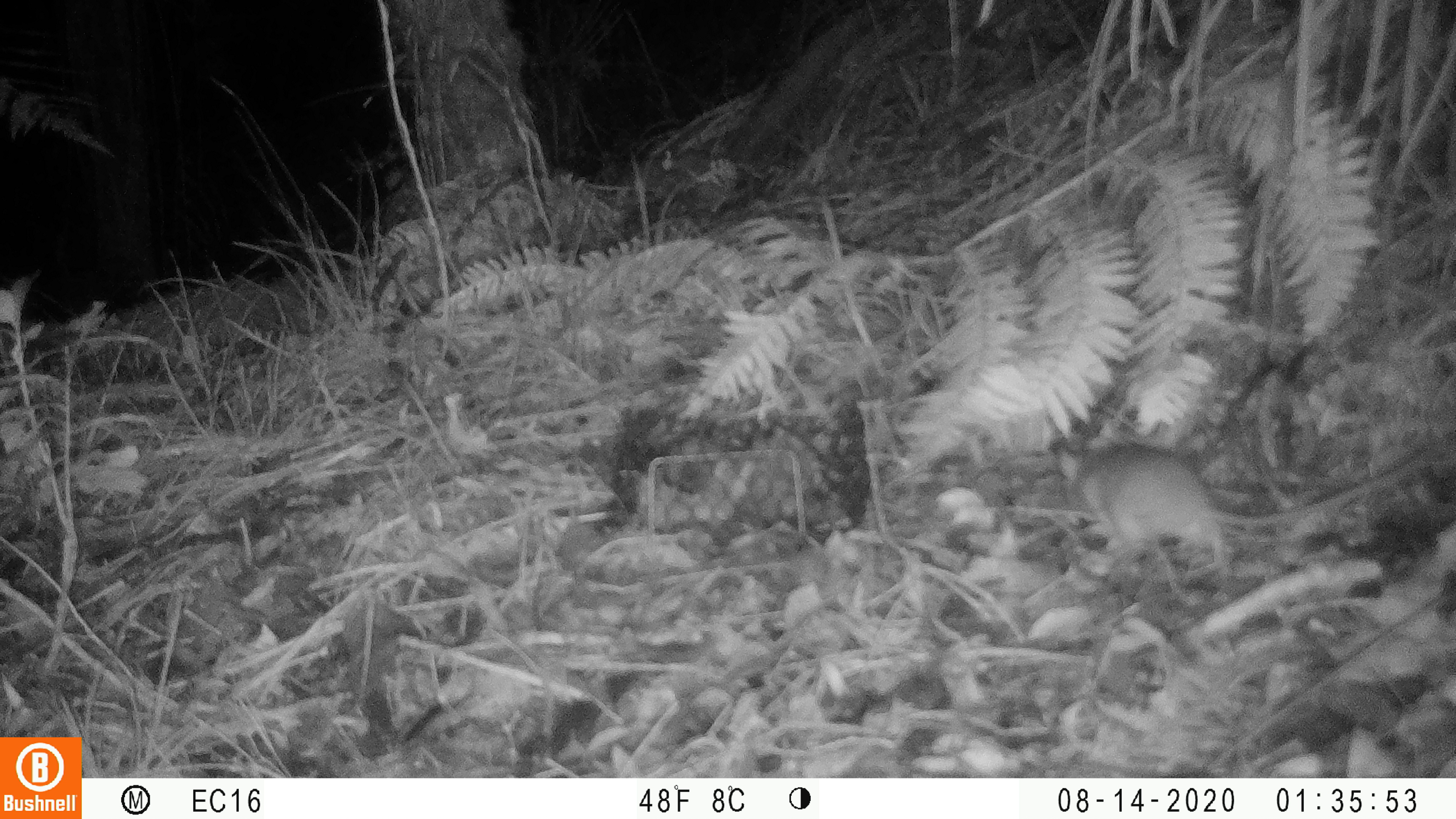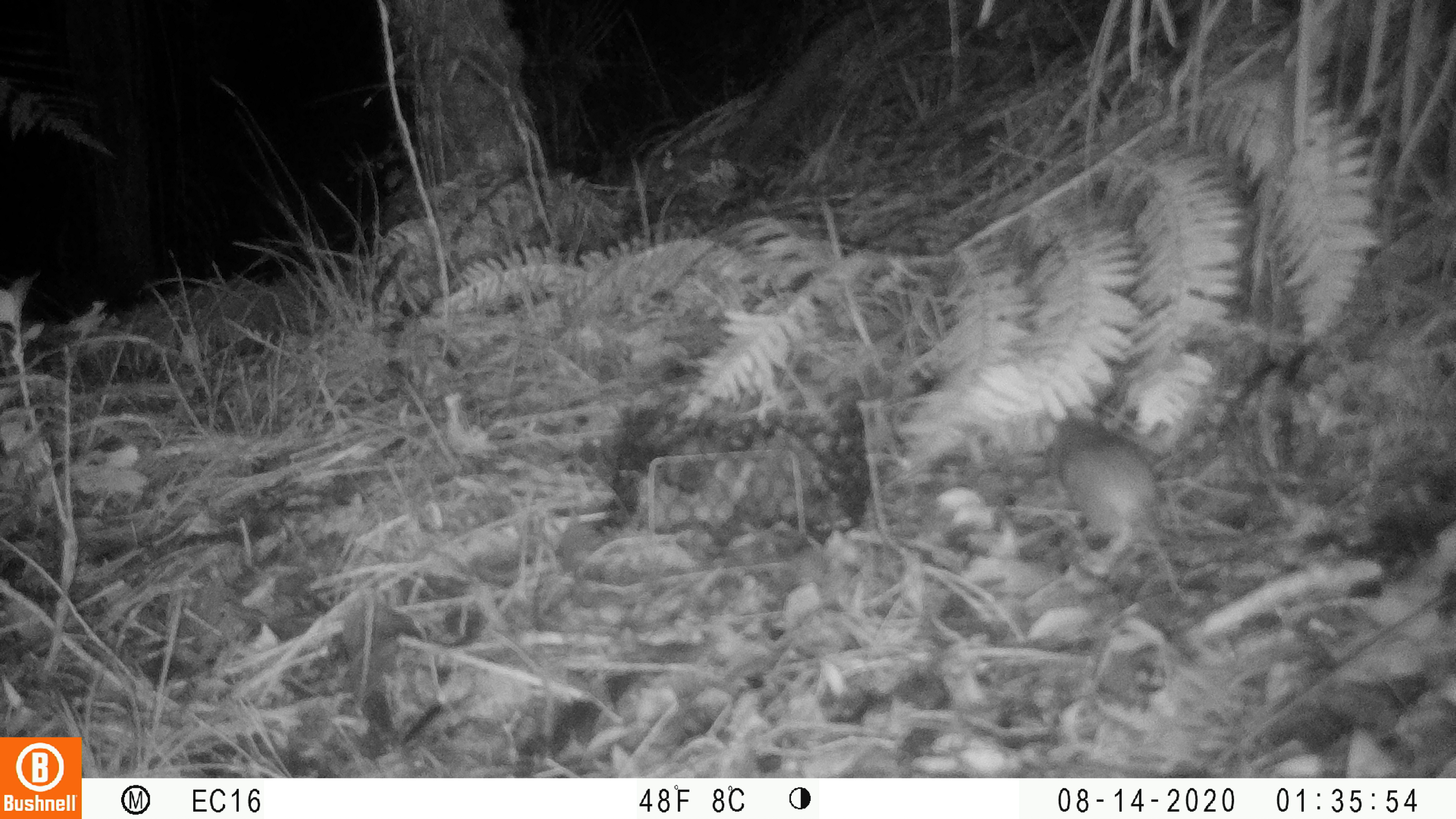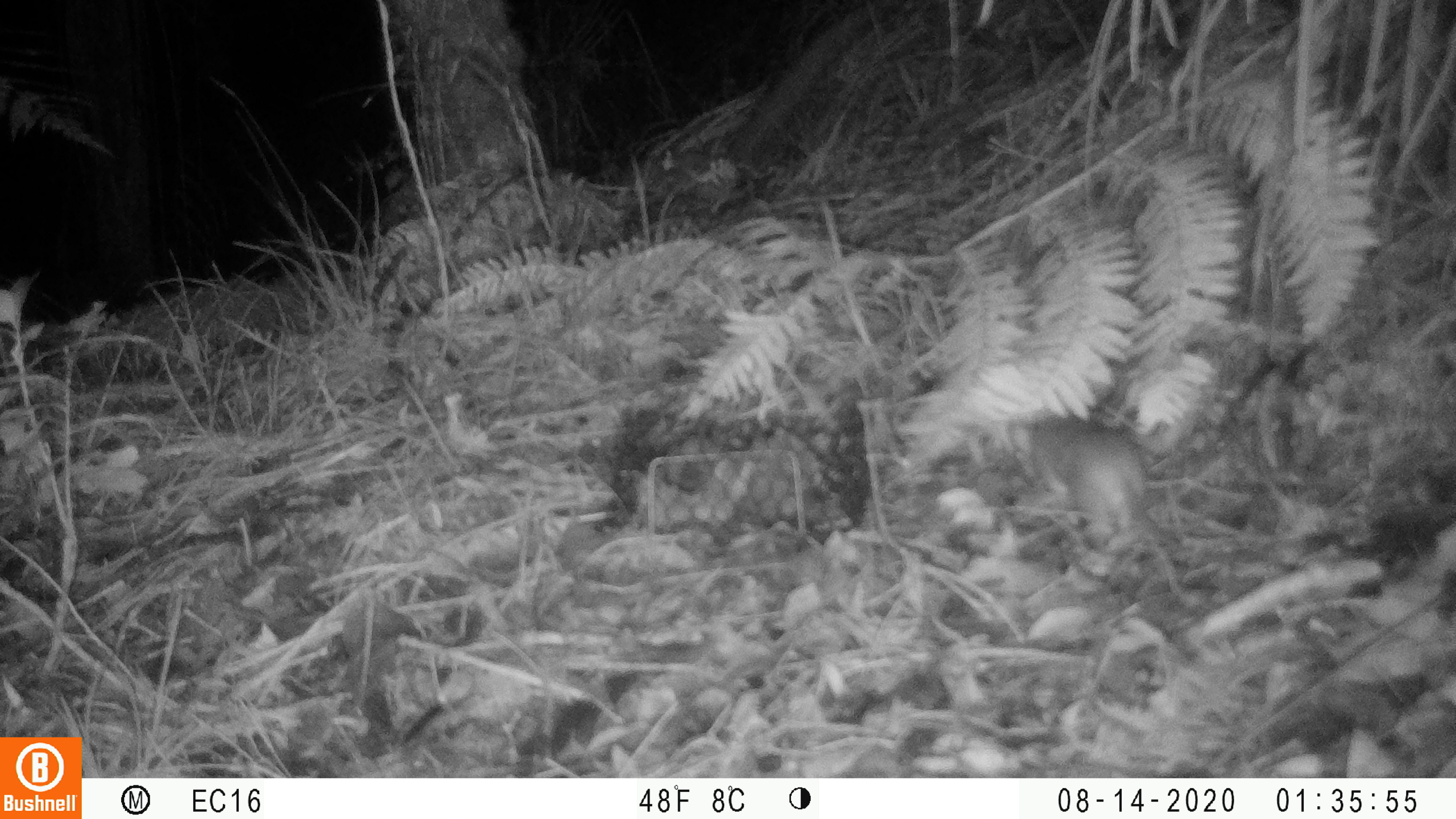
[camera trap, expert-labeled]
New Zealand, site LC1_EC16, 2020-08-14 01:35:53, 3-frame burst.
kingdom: Animalia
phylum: Chordata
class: Mammalia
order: Rodentia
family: Muridae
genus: Rattus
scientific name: Rattus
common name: rat